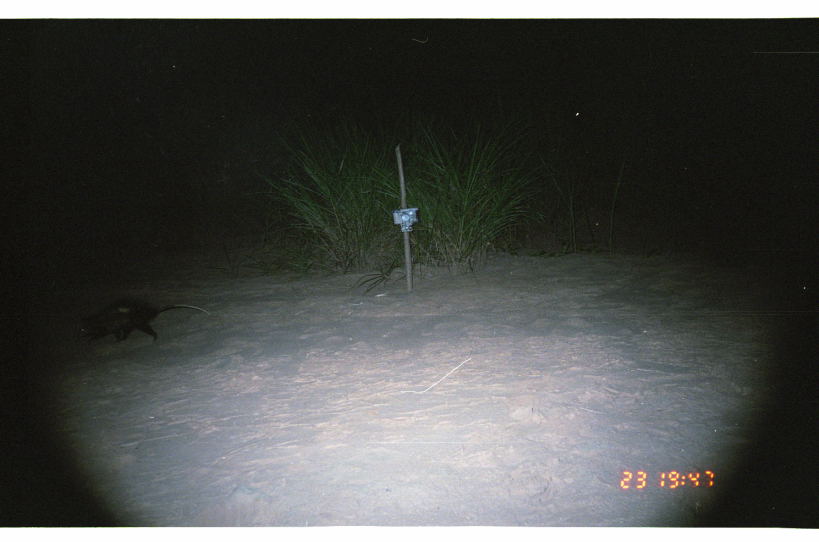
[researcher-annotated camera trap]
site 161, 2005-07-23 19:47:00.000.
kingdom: Animalia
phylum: Chordata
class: Mammalia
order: Didelphimorphia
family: Didelphidae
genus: Didelphis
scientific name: Didelphis marsupialis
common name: southern opossum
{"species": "Didelphis marsupialis (southern opossum)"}